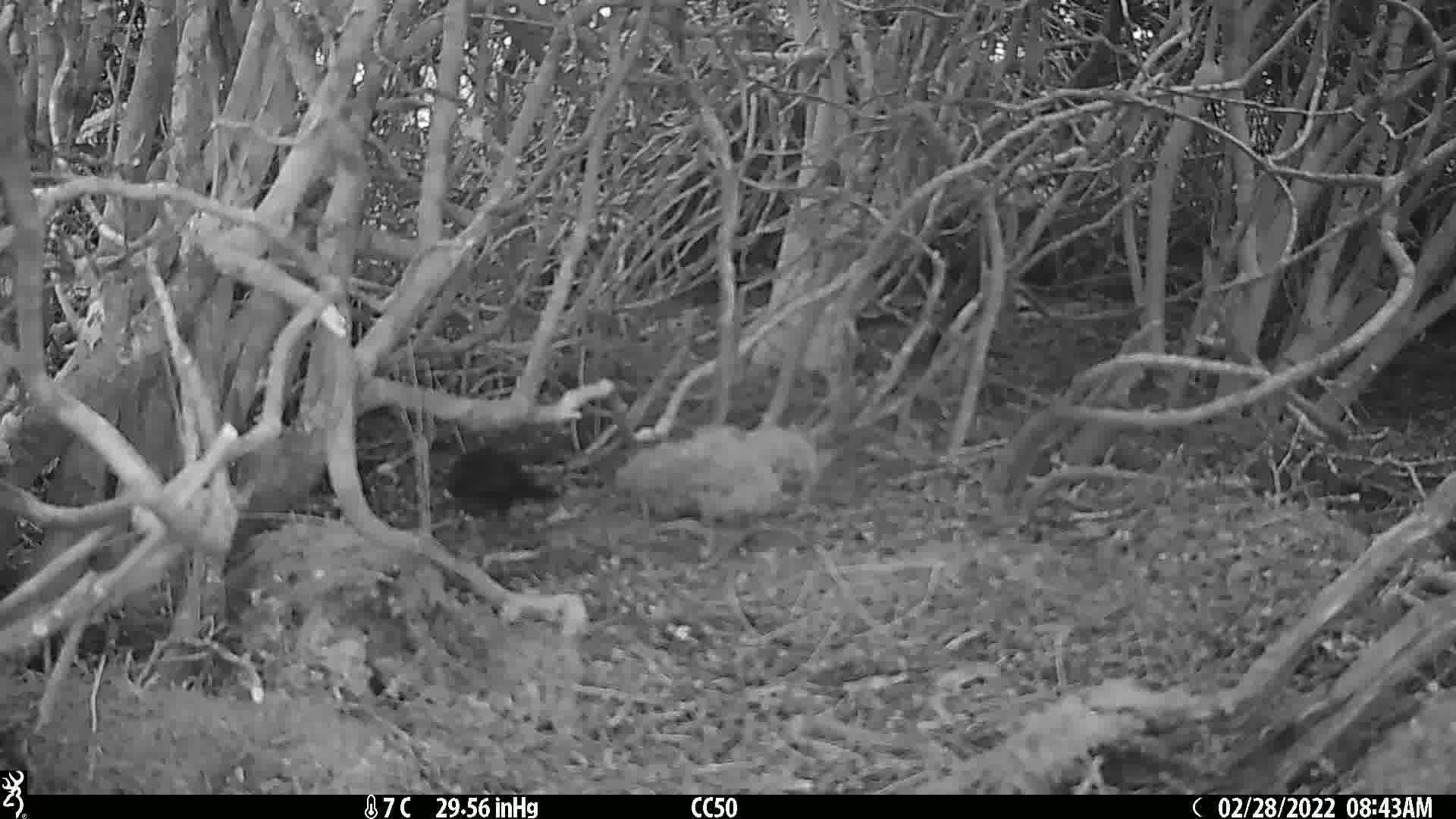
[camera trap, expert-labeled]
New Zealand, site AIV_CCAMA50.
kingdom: Animalia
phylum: Chordata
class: Aves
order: Passeriformes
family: Turdidae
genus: Turdus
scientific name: Turdus merula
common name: eurasian blackbird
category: blackbird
Blackbird (eurasian blackbird) (Turdus merula).